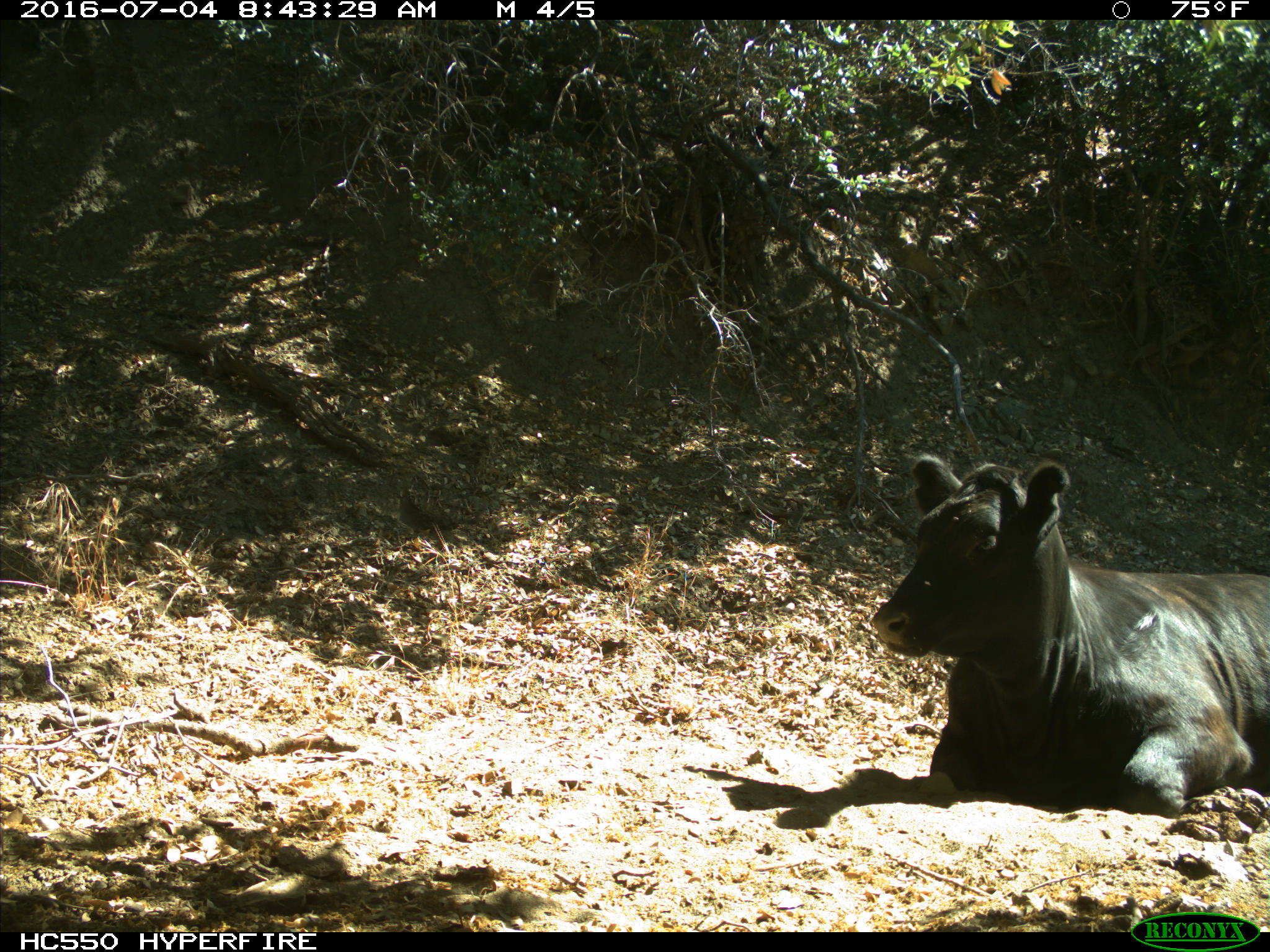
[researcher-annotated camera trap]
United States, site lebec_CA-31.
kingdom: Animalia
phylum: Chordata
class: Mammalia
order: Artiodactyla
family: Bovidae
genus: Bos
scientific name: Bos taurus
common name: domestic cow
Bos taurus (domestic cow).